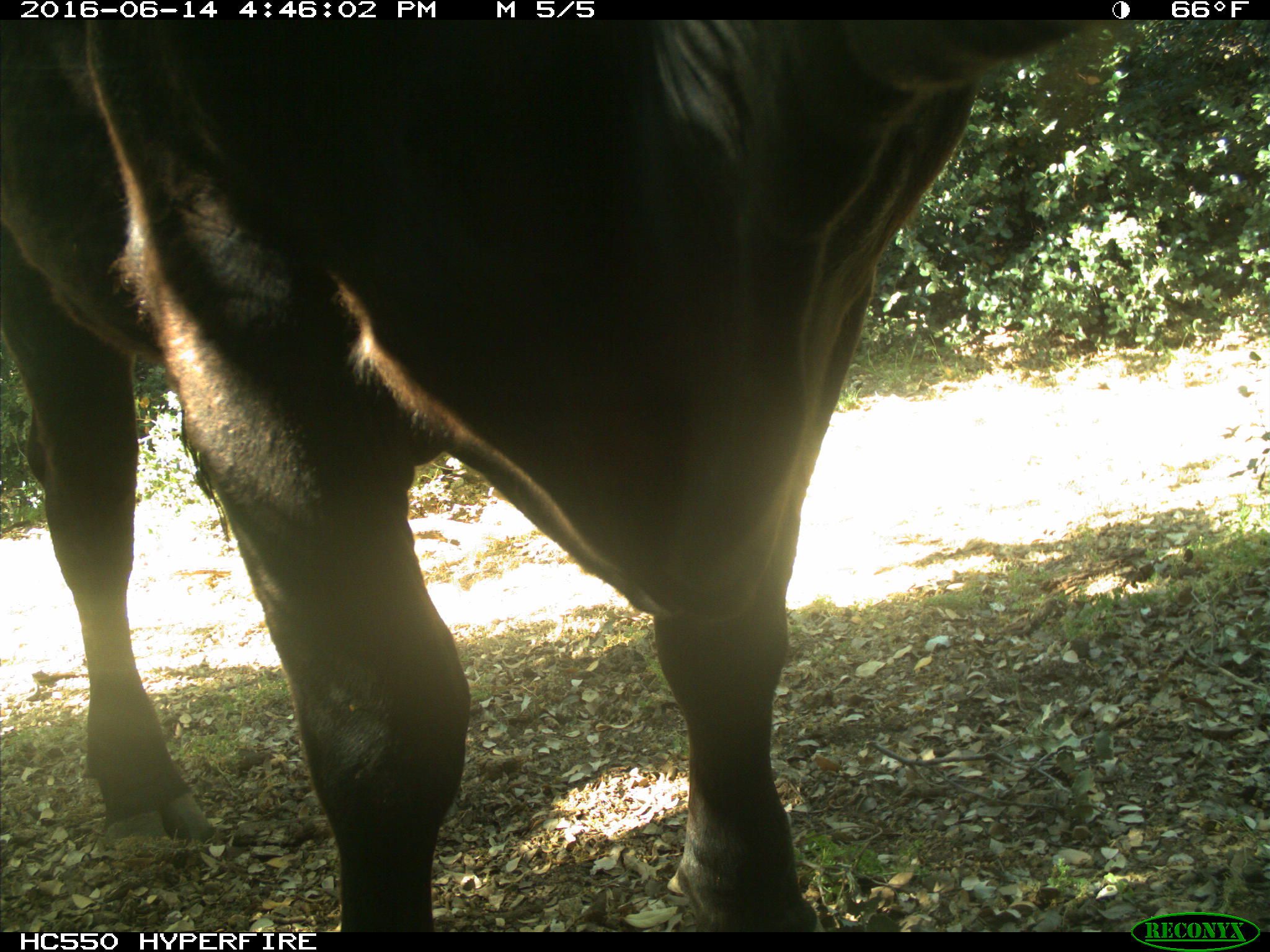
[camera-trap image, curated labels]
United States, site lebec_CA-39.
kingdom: Animalia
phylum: Chordata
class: Mammalia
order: Artiodactyla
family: Bovidae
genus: Bos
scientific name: Bos taurus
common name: domestic cow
Bos taurus (domestic cow).